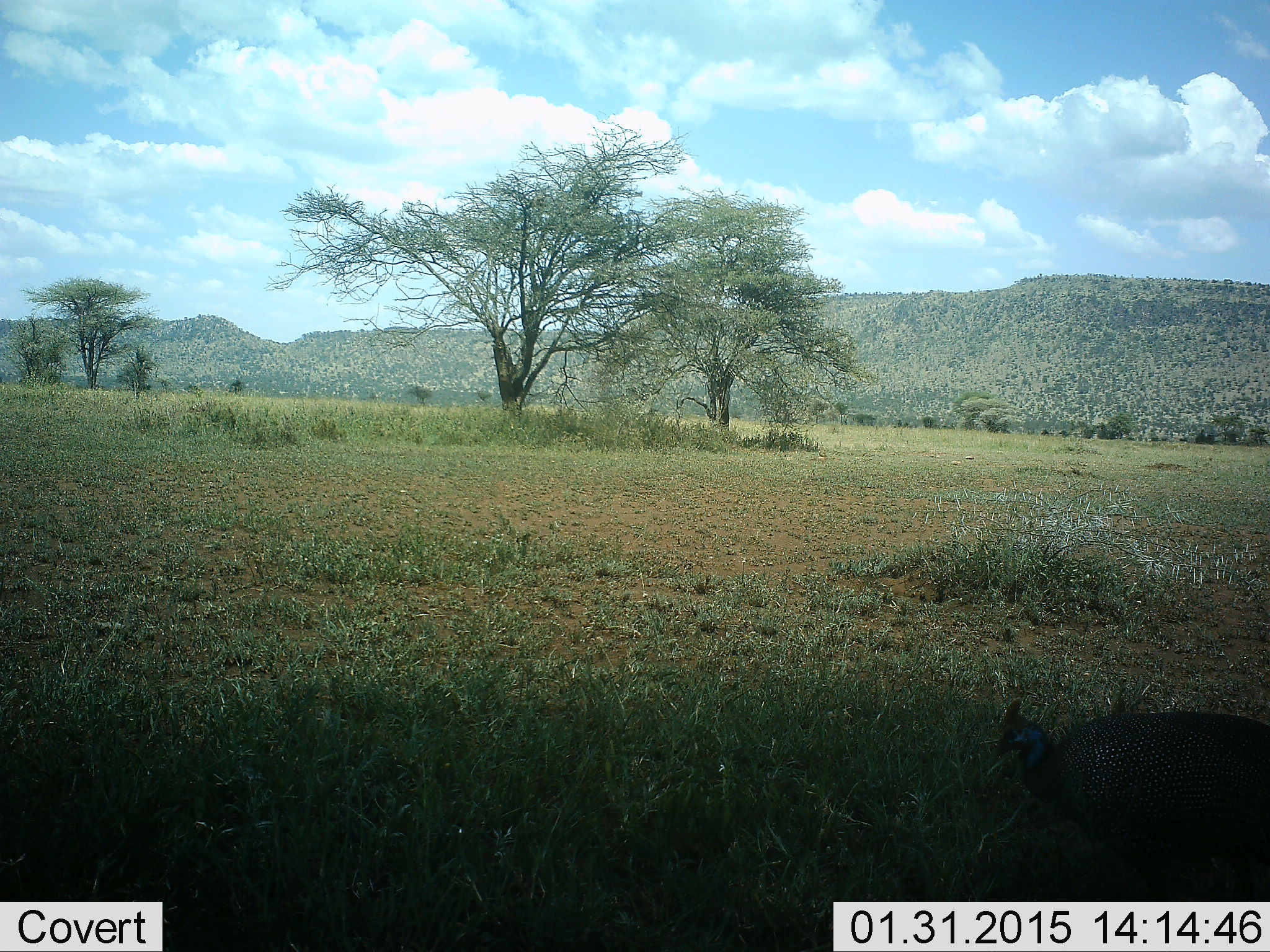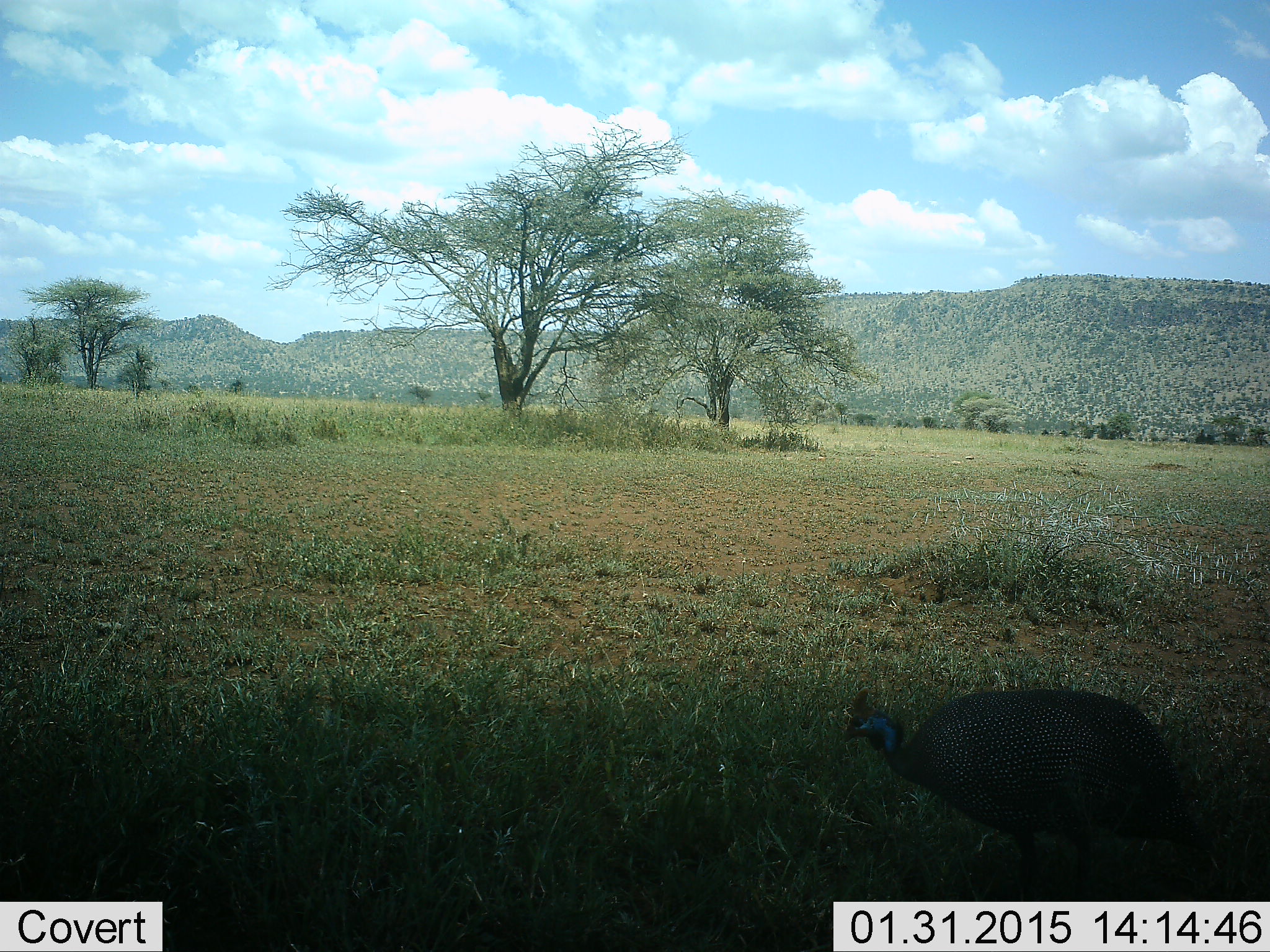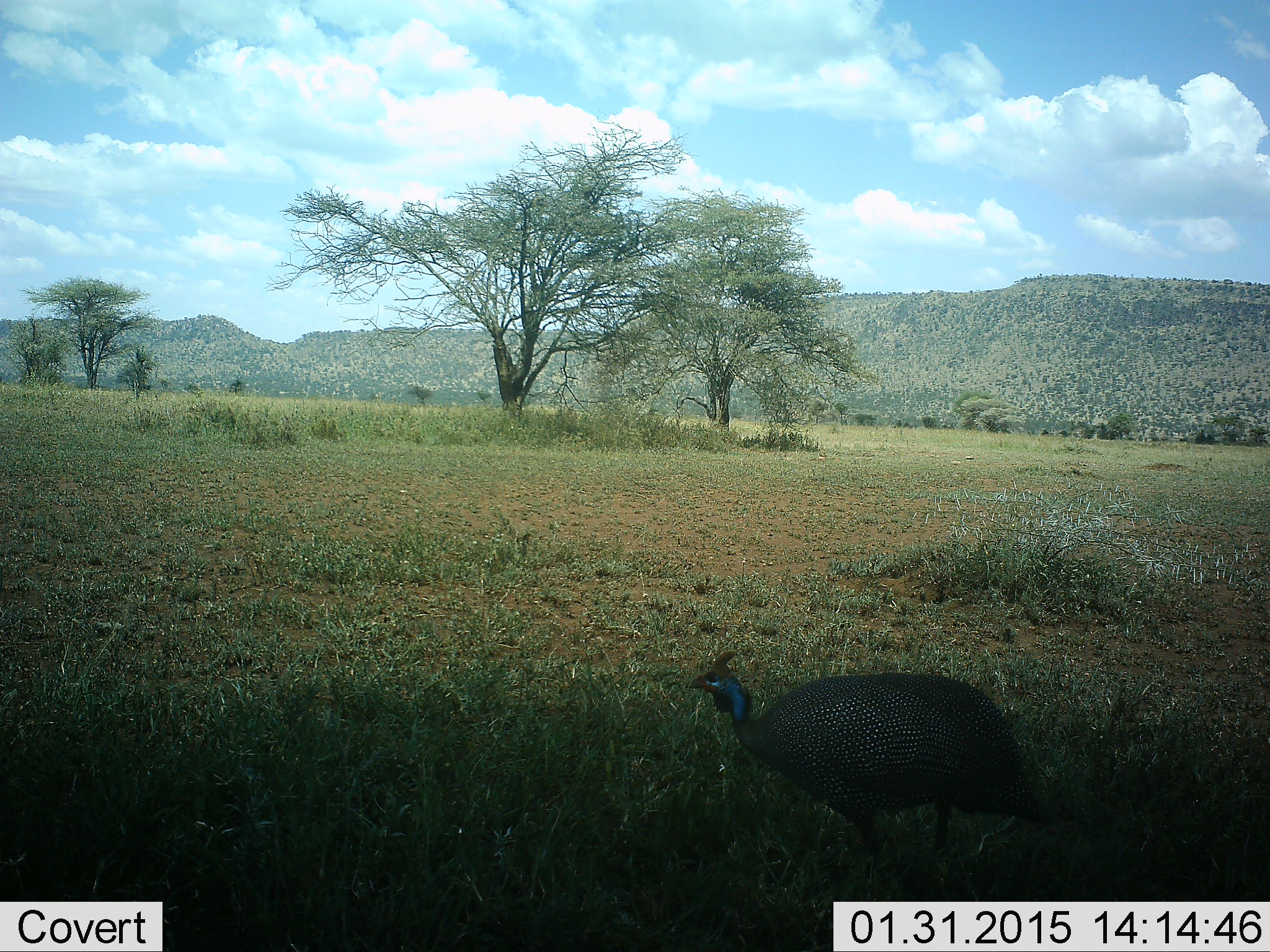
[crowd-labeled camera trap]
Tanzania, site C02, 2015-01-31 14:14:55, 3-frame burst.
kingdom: Animalia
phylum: Chordata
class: Aves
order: Galliformes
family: Numididae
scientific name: Numididae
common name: guinea fowl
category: guineafowl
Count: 1.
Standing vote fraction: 0%.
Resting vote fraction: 0%.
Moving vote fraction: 100%.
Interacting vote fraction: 0%.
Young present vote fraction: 0%.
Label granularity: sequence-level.